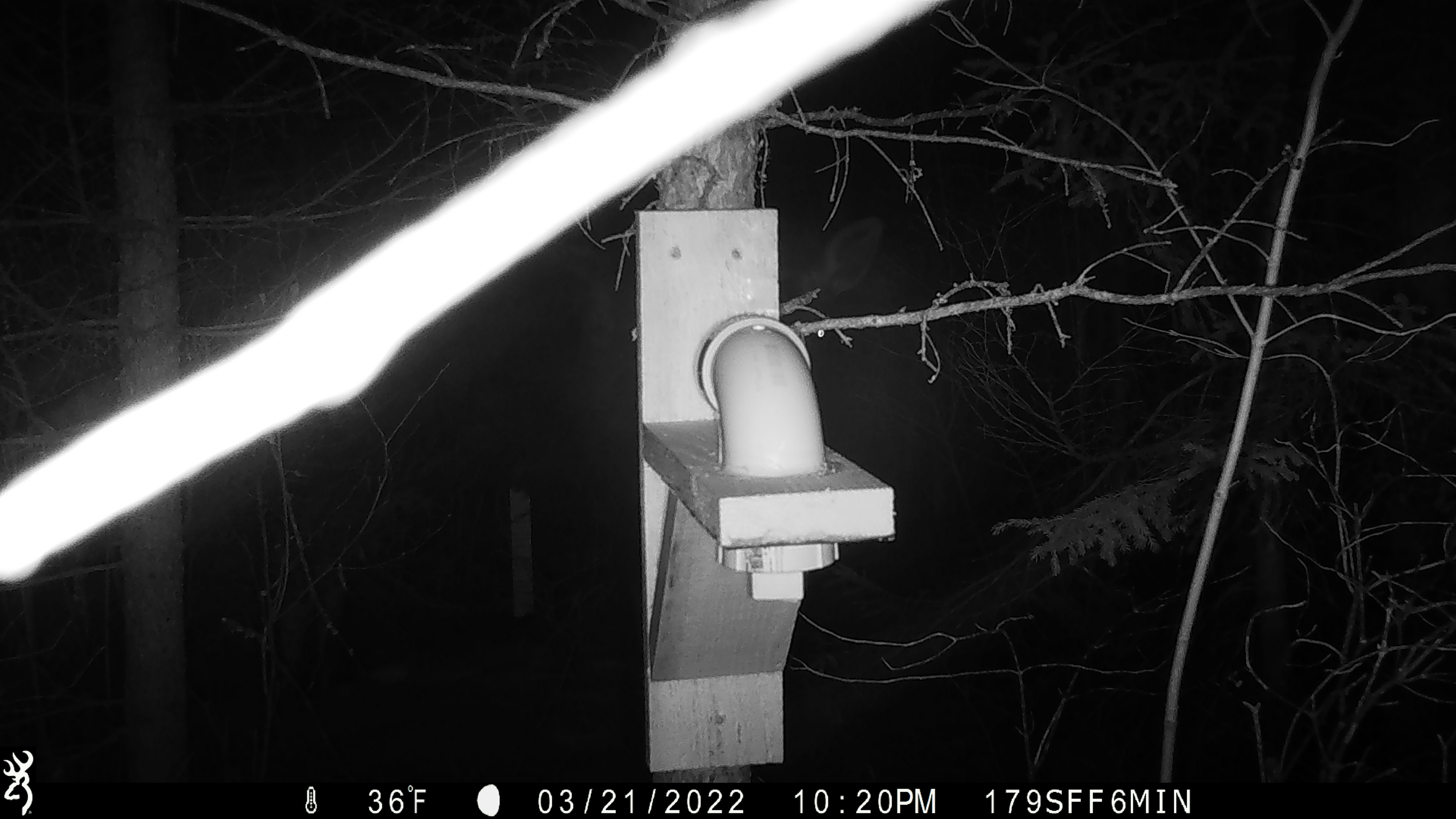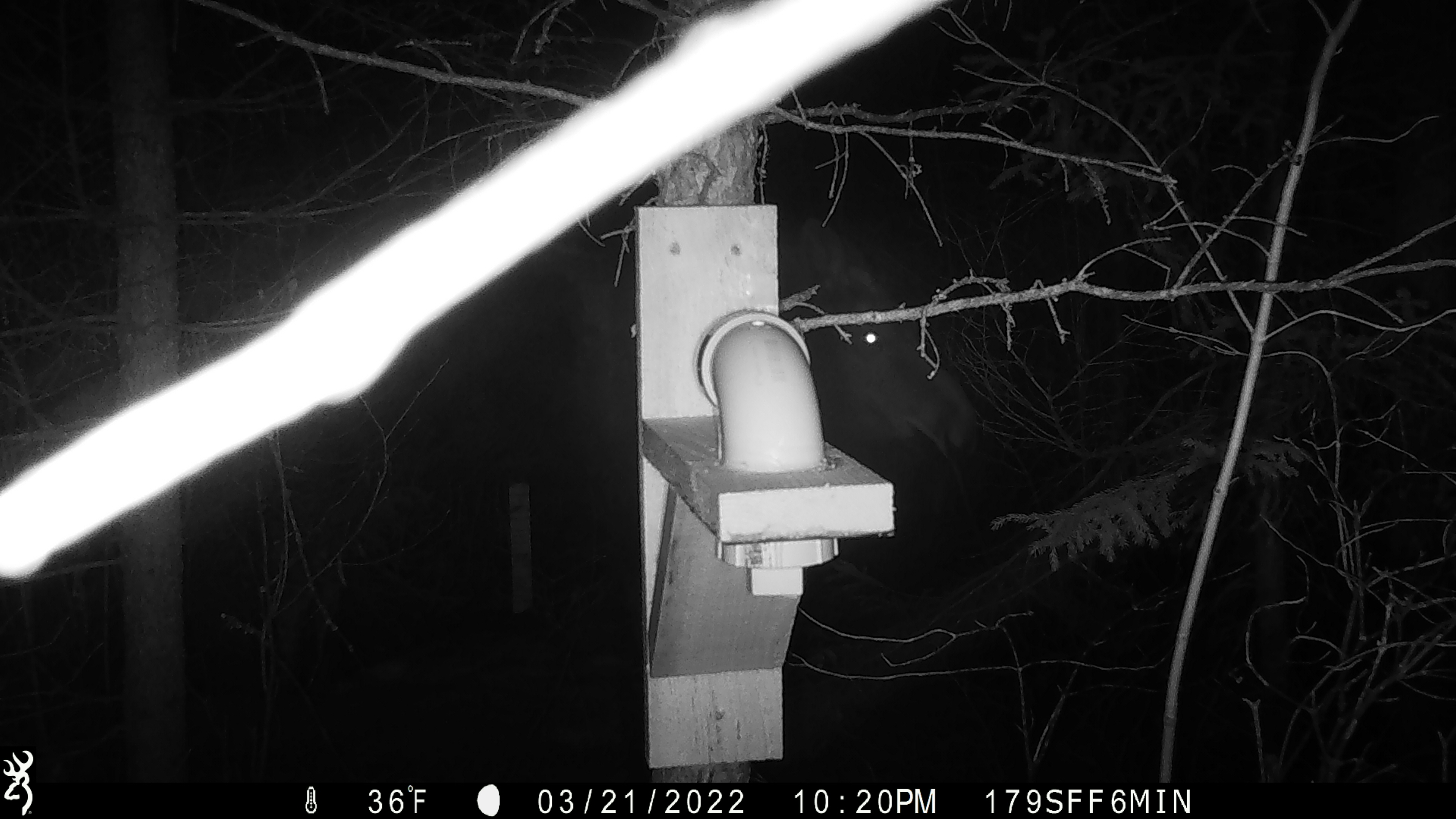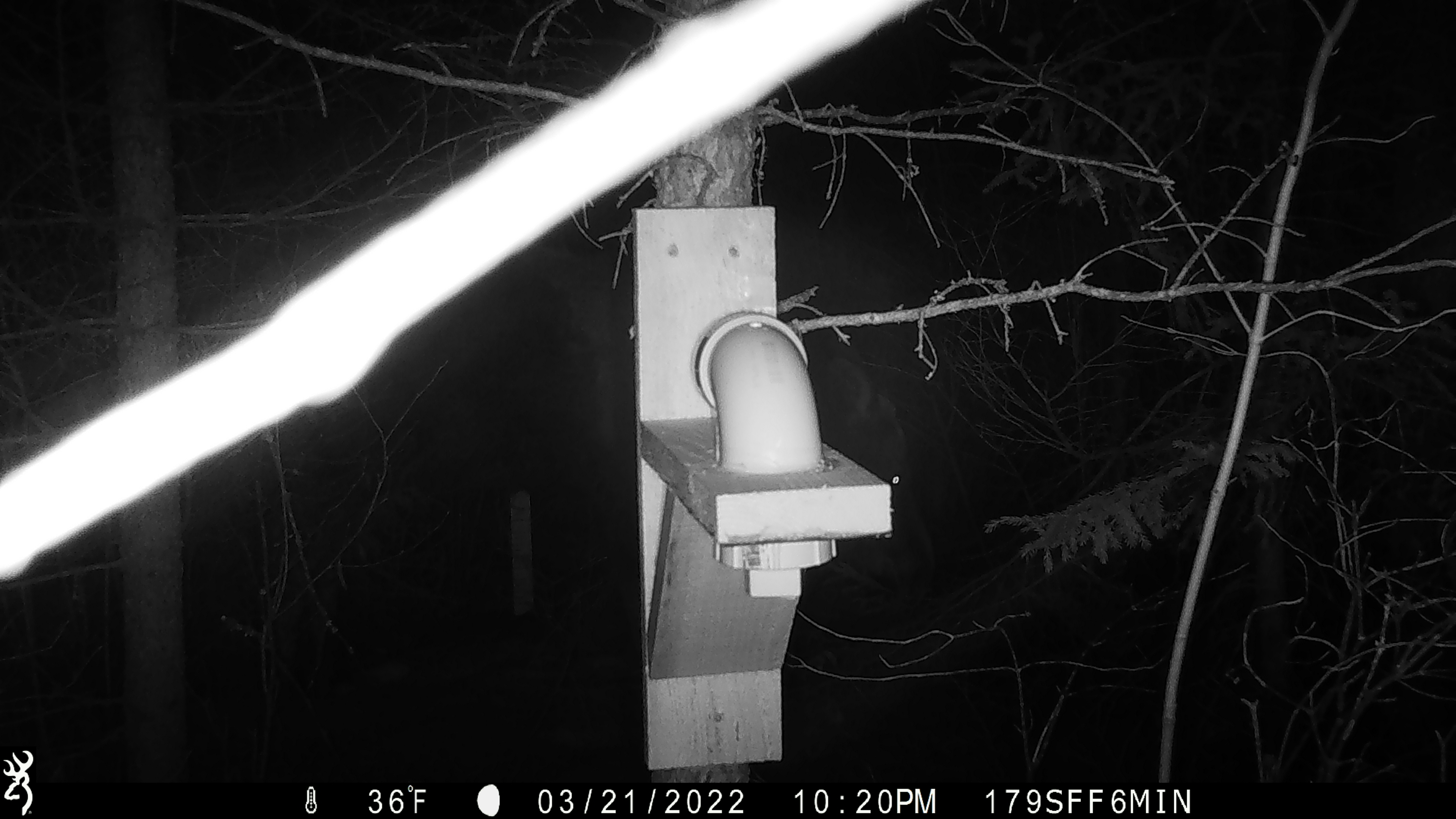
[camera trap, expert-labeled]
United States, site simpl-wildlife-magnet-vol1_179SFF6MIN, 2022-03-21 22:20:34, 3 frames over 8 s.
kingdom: Animalia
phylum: Chordata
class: Mammalia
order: Artiodactyla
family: Cervidae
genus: Alces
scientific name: Alces alces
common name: moose